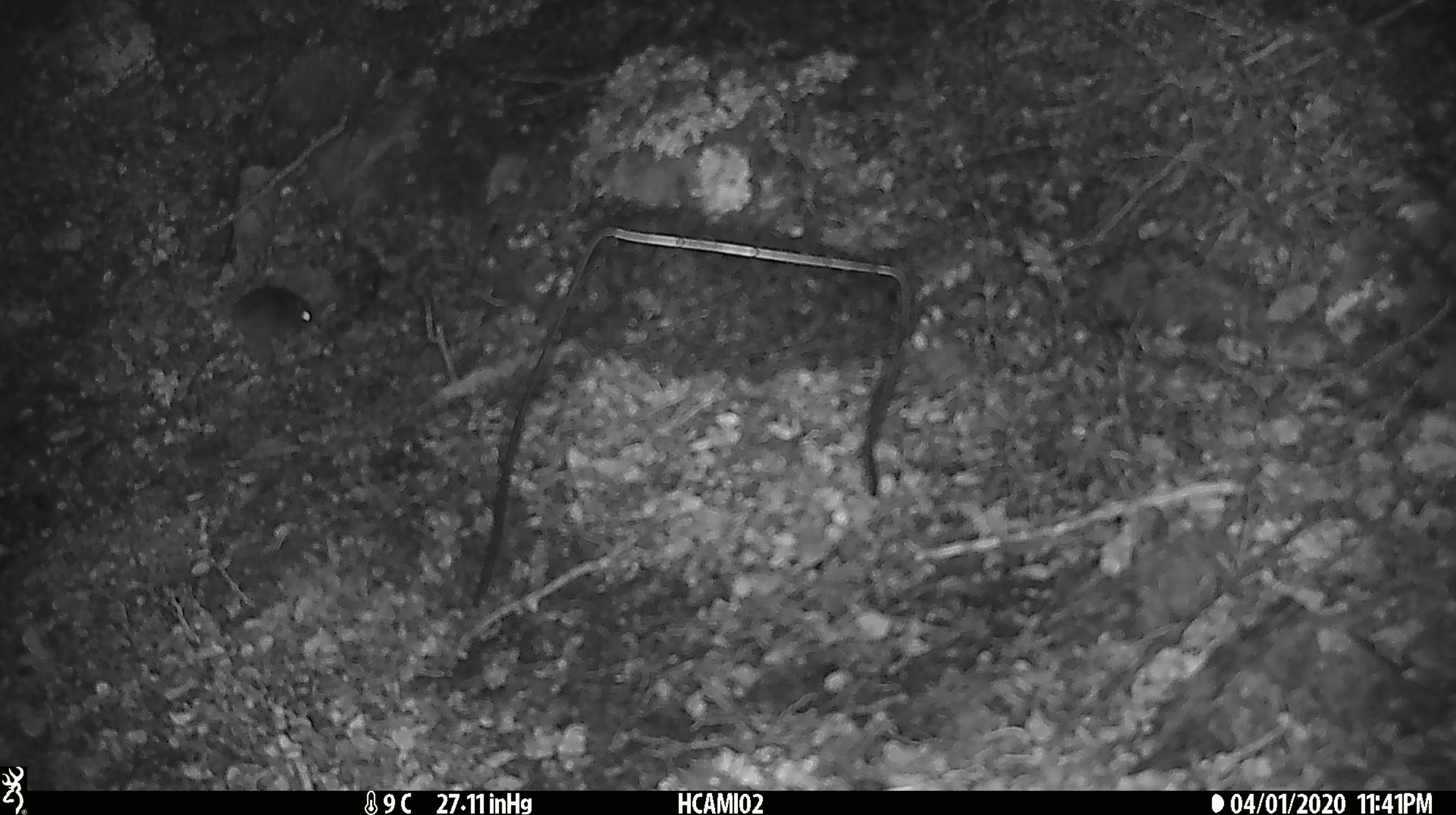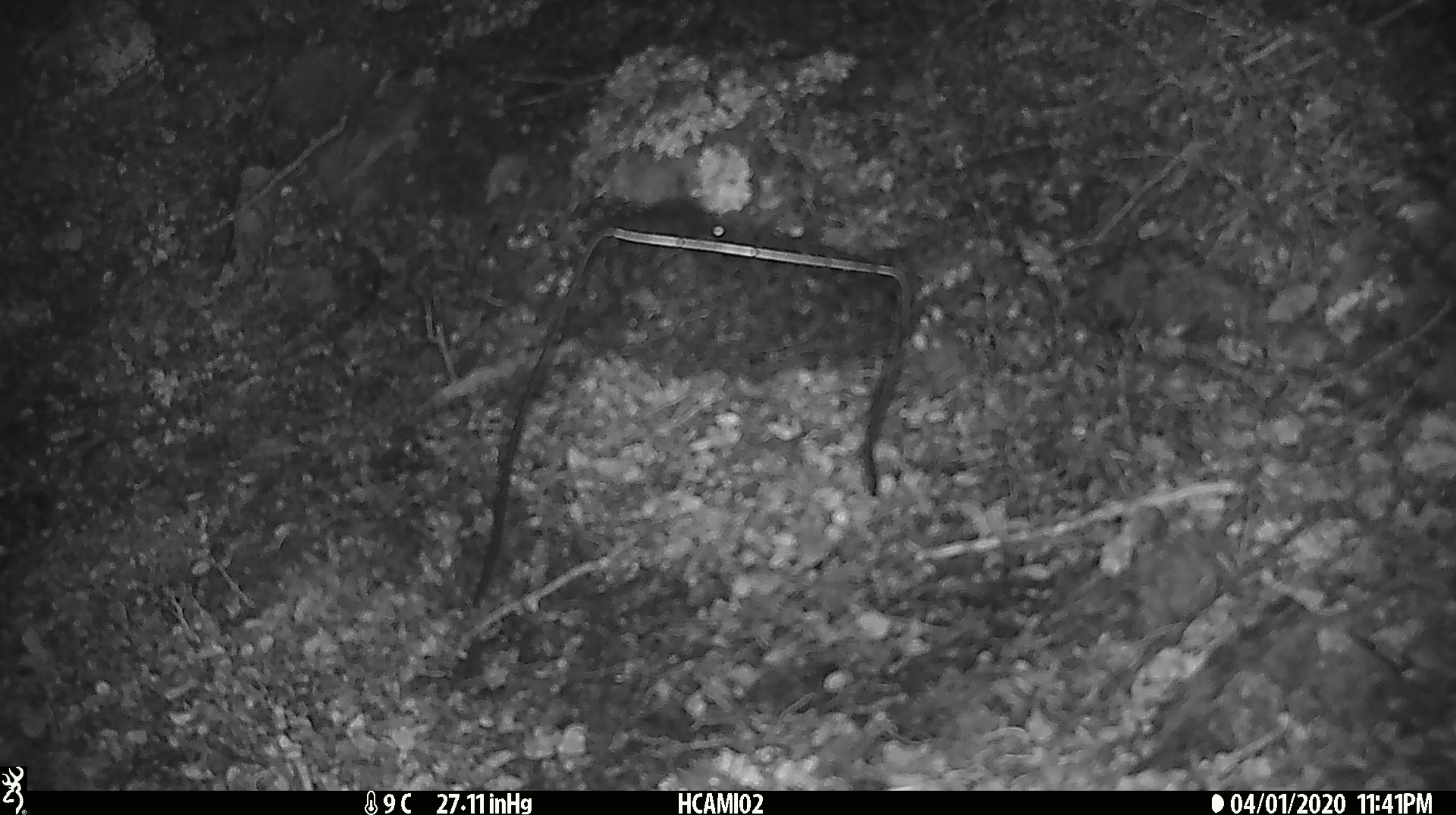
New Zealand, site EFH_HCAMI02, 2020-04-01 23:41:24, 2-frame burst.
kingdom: Animalia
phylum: Chordata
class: Mammalia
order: Rodentia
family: Muridae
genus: Mus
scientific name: Mus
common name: mouse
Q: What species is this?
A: Mouse (Mus).